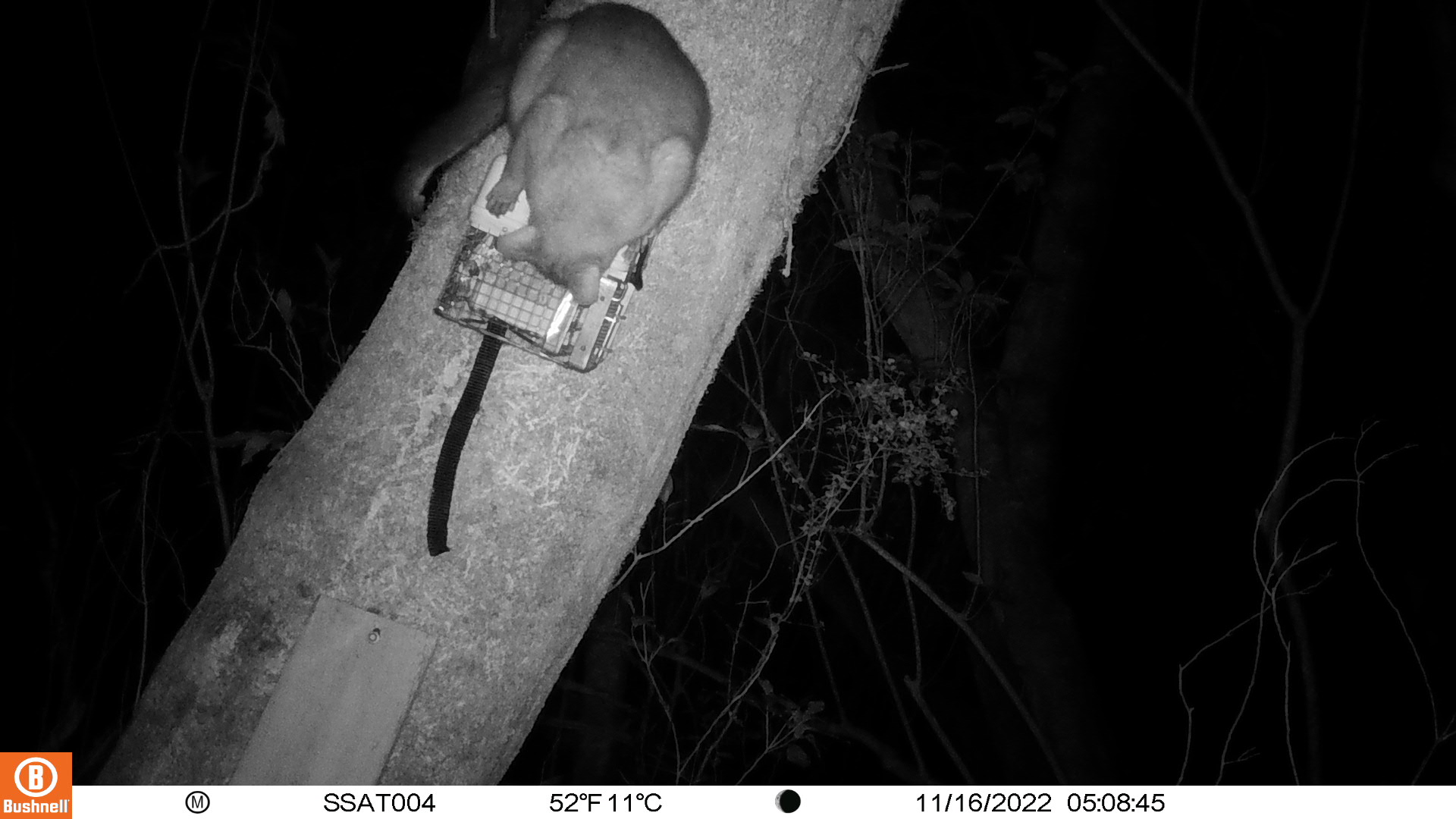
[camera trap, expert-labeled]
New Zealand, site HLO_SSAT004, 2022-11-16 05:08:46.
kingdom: Animalia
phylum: Chordata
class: Mammalia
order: Diprotodontia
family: Phalangeridae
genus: Trichosurus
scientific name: Trichosurus vulpecula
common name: common brushtail possum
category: possum